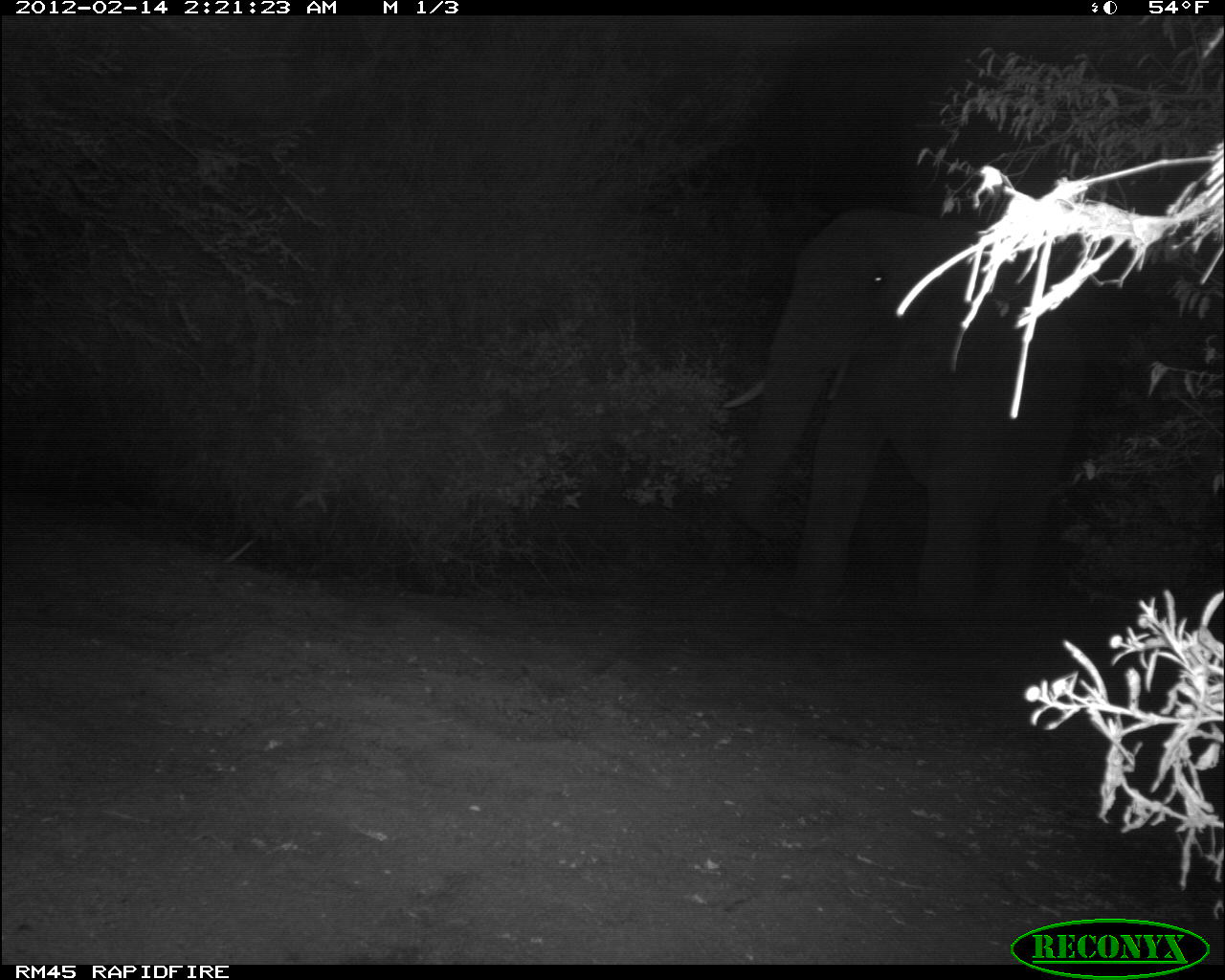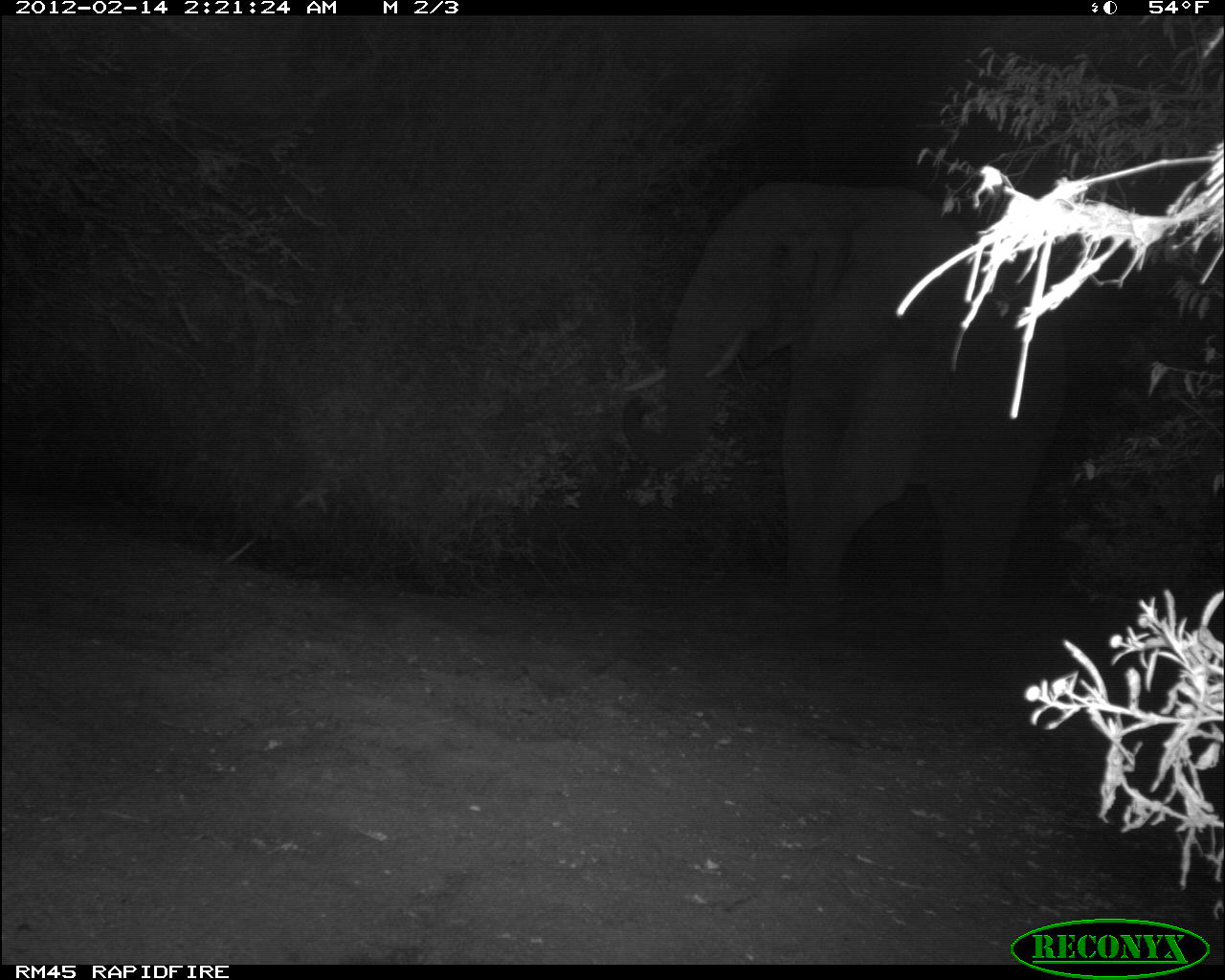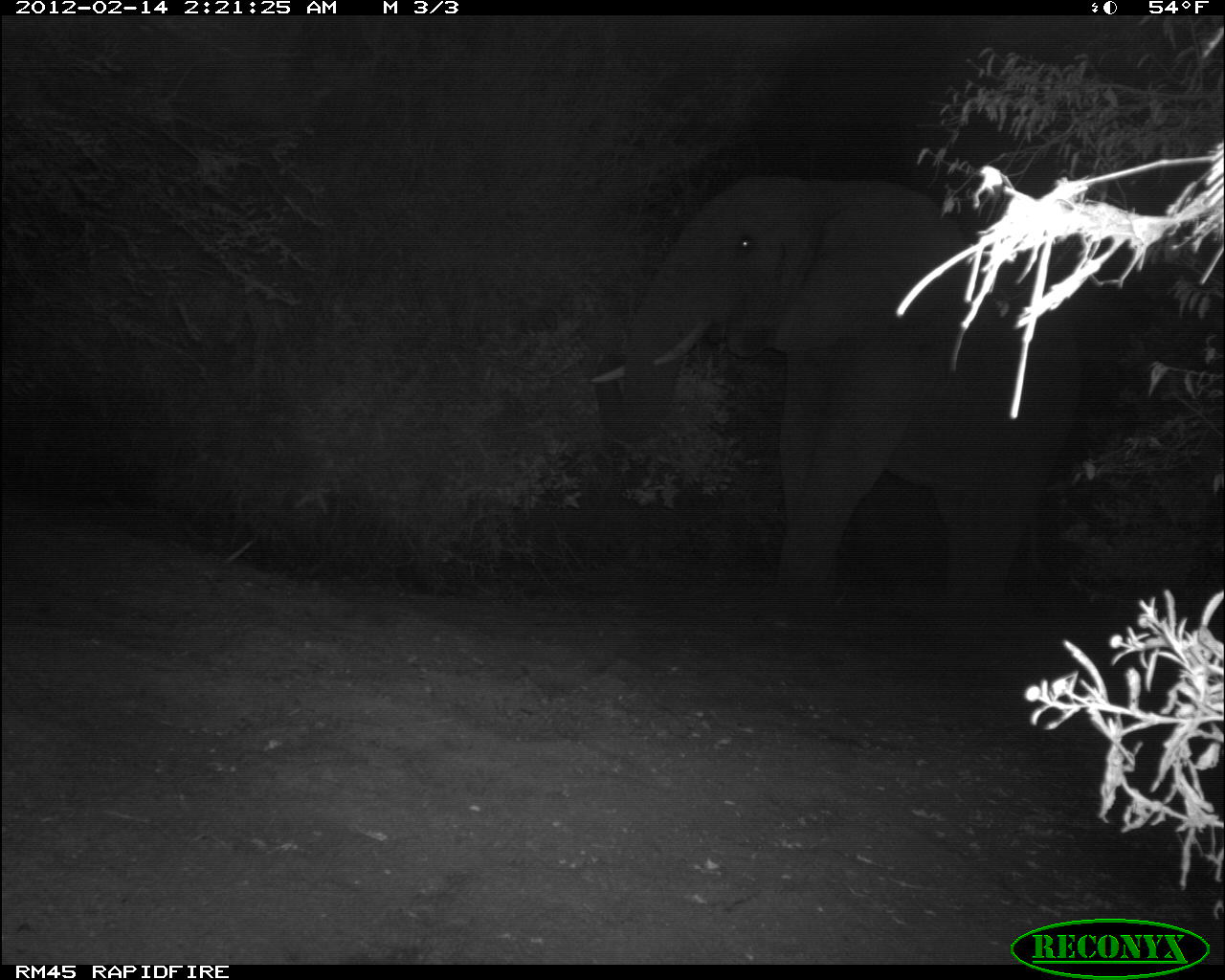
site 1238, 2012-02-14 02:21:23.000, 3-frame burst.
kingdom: Animalia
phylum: Chordata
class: Mammalia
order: Proboscidea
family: Elephantidae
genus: Loxodonta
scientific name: Loxodonta africana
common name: african bush elephant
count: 1